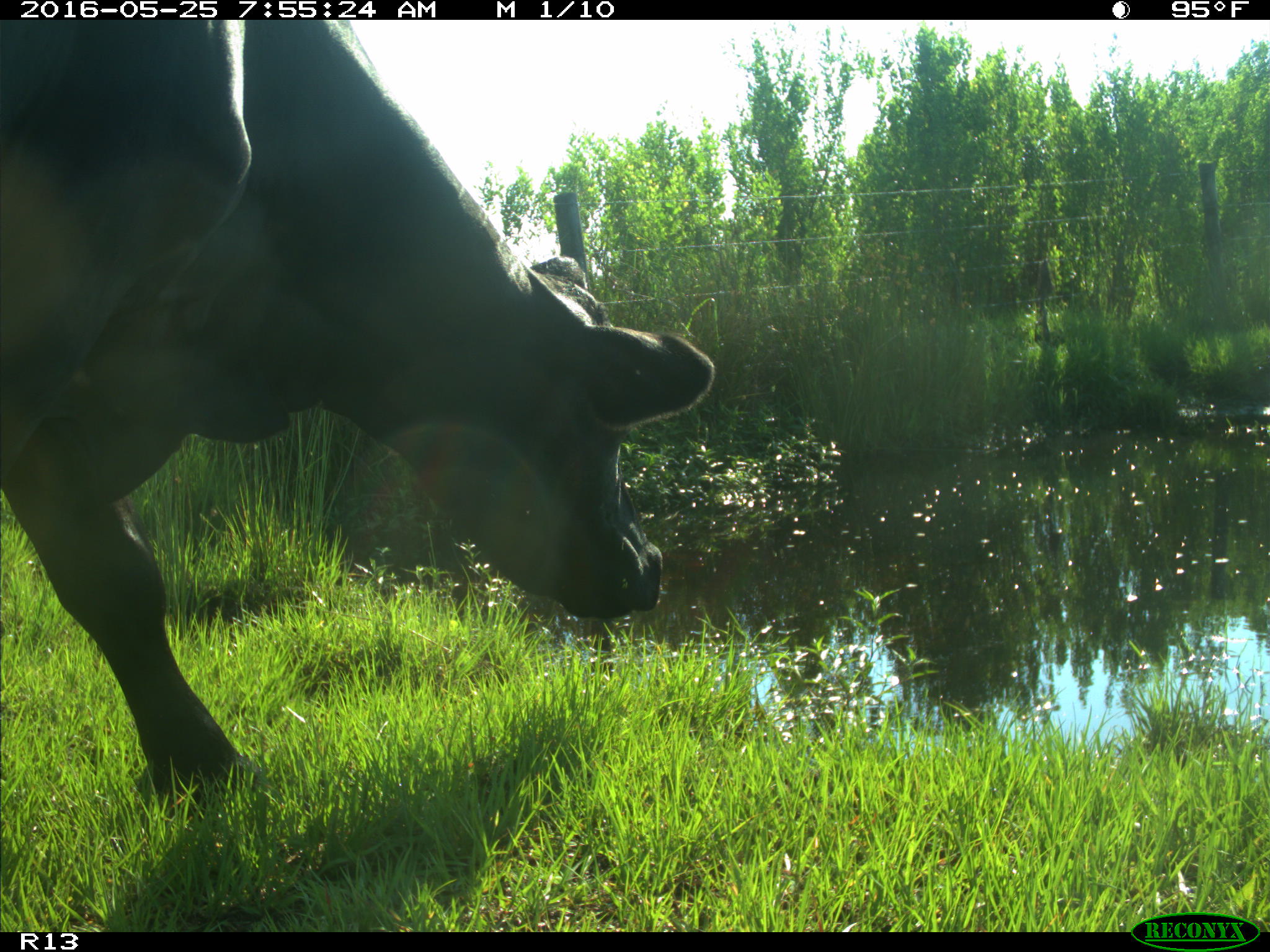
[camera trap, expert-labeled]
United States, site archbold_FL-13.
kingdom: Animalia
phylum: Chordata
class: Mammalia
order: Artiodactyla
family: Bovidae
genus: Bos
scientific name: Bos taurus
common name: domestic cow